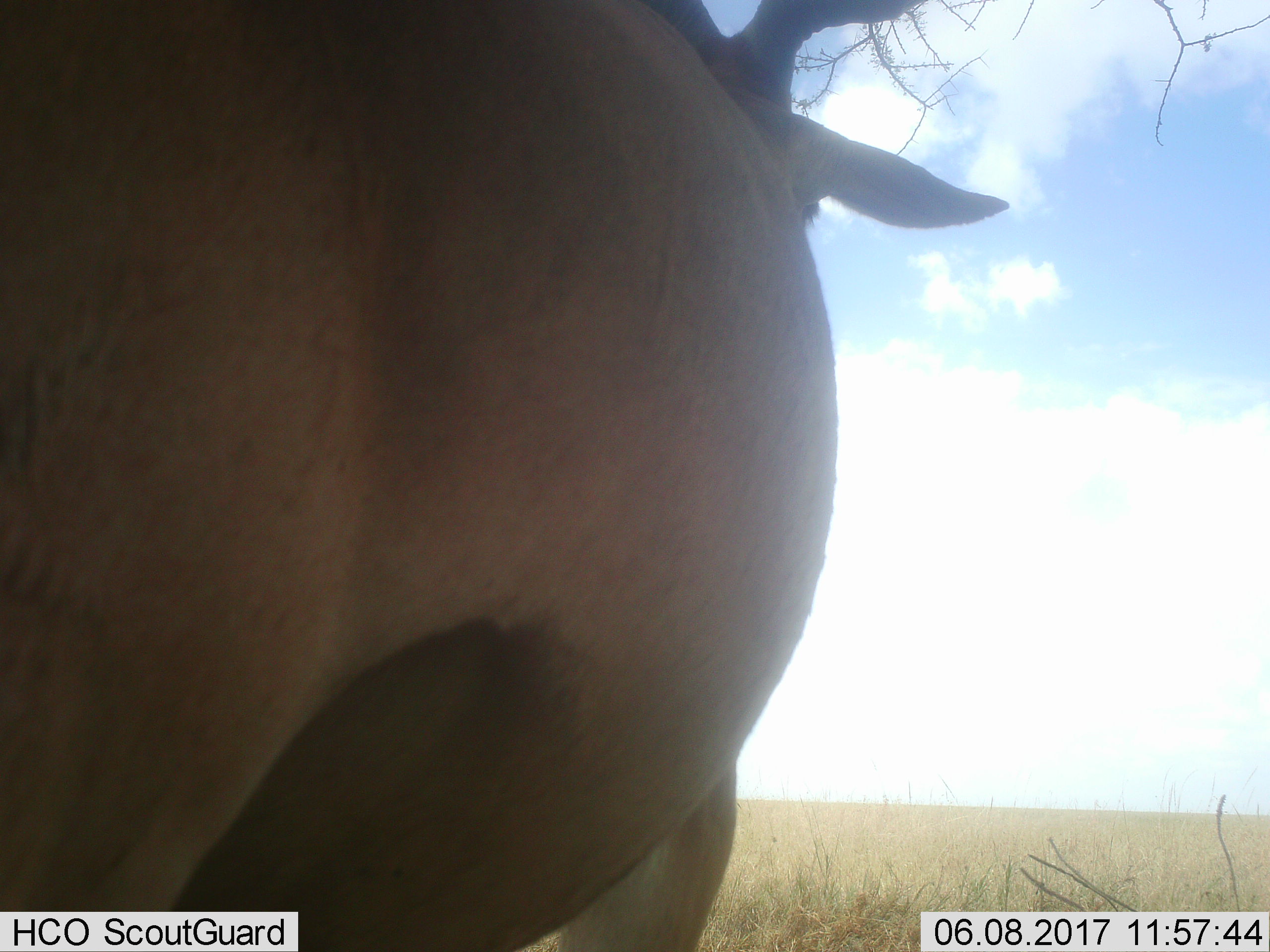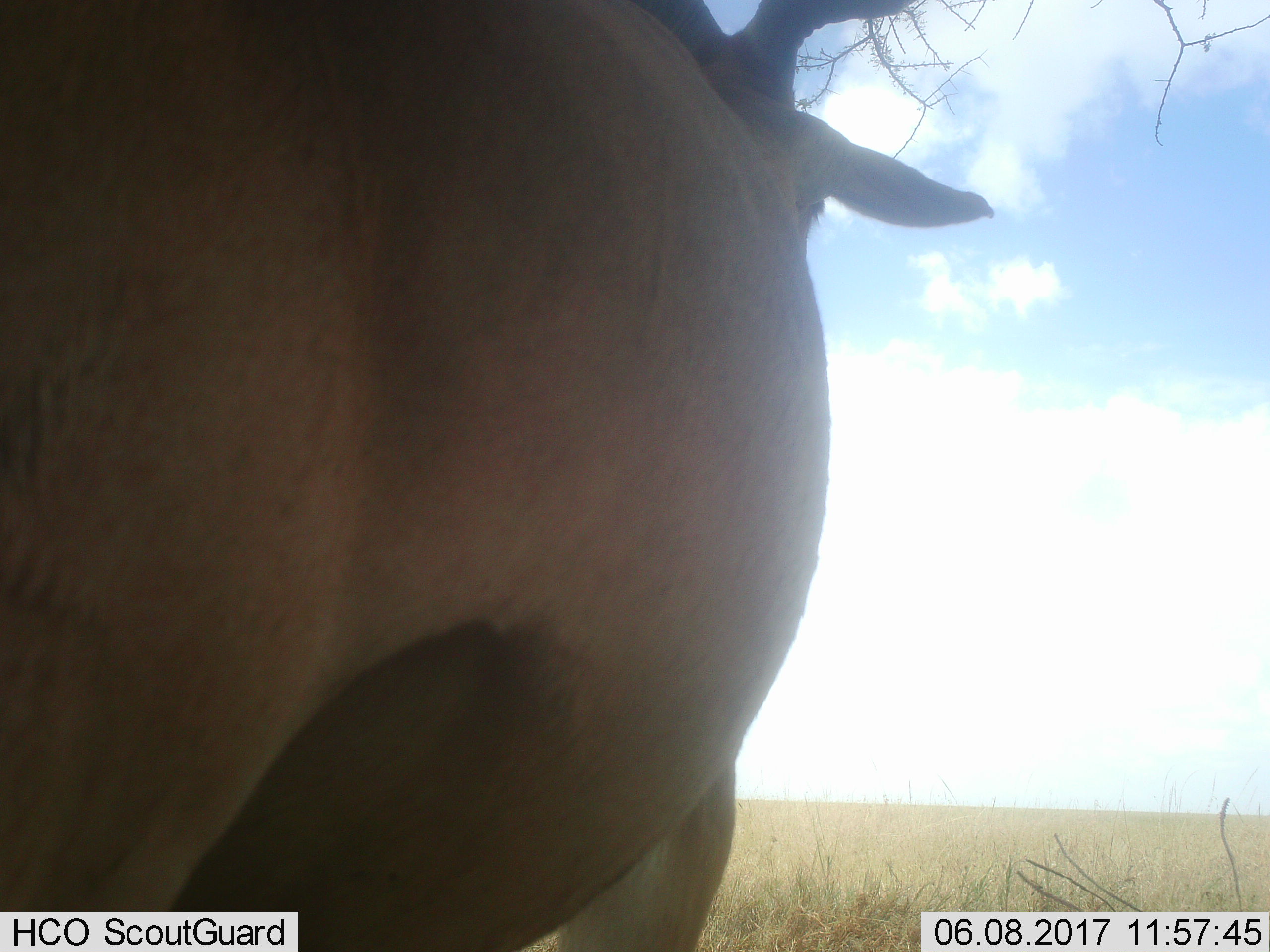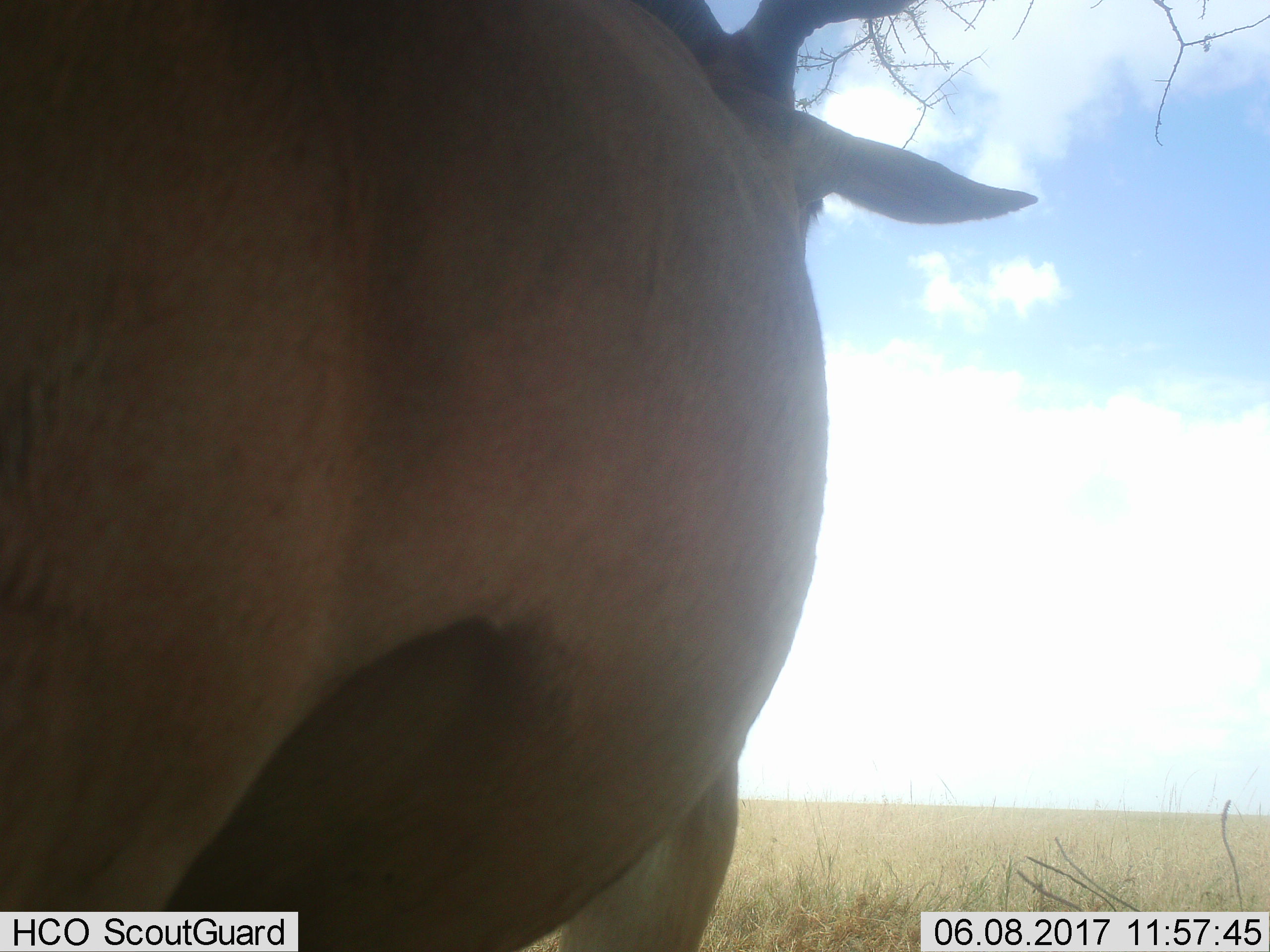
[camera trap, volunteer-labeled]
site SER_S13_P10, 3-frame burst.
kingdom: Animalia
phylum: Chordata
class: Mammalia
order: Artiodactyla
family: Bovidae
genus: Alcelaphus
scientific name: Alcelaphus buselaphus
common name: hartebeest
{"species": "hartebeest (Alcelaphus buselaphus)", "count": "1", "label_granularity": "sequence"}